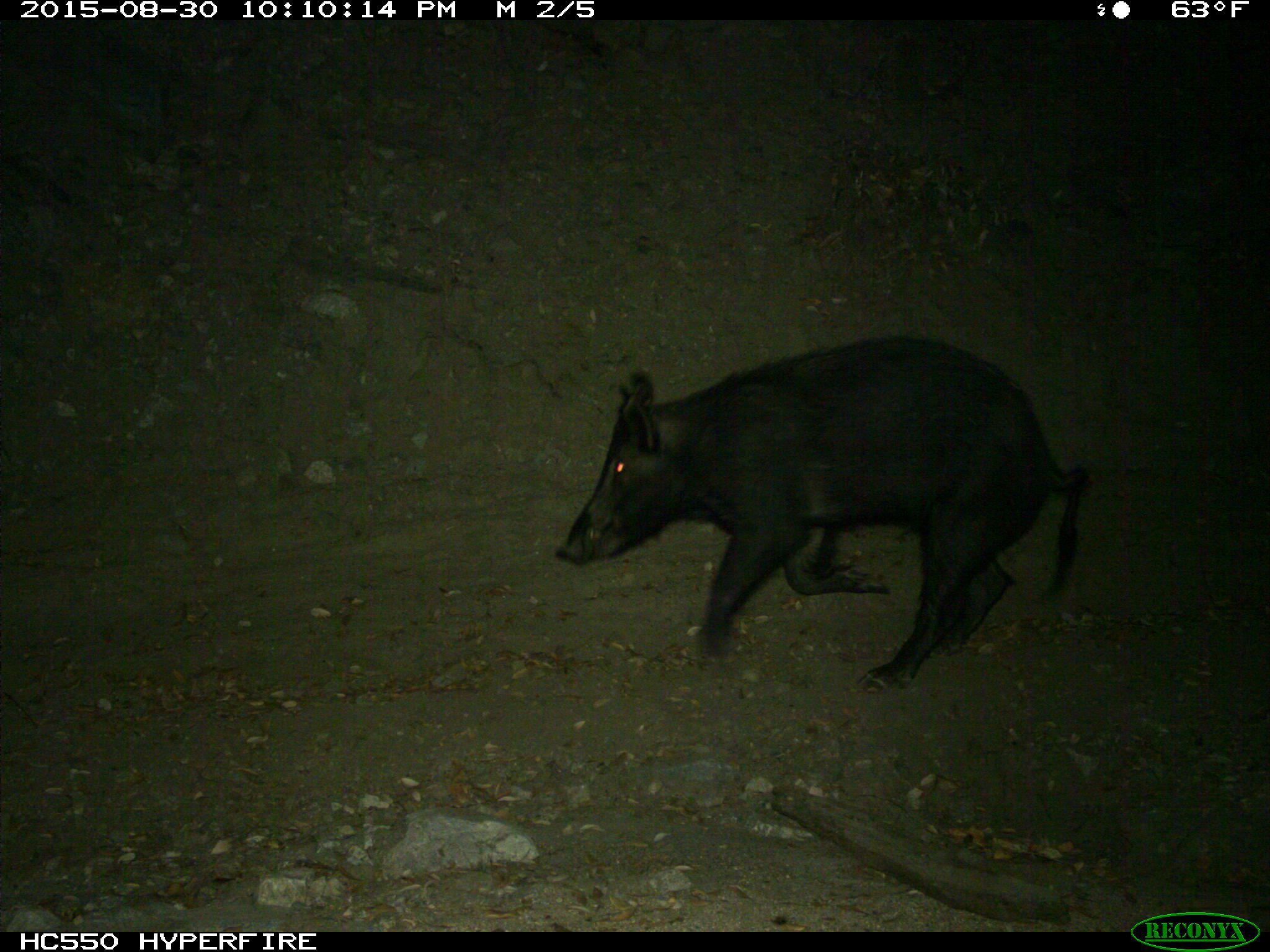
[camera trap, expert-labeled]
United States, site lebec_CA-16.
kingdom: Animalia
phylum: Chordata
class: Mammalia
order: Artiodactyla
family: Suidae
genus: Sus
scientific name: Sus scrofa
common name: wild boar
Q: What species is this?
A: Sus scrofa (wild boar).